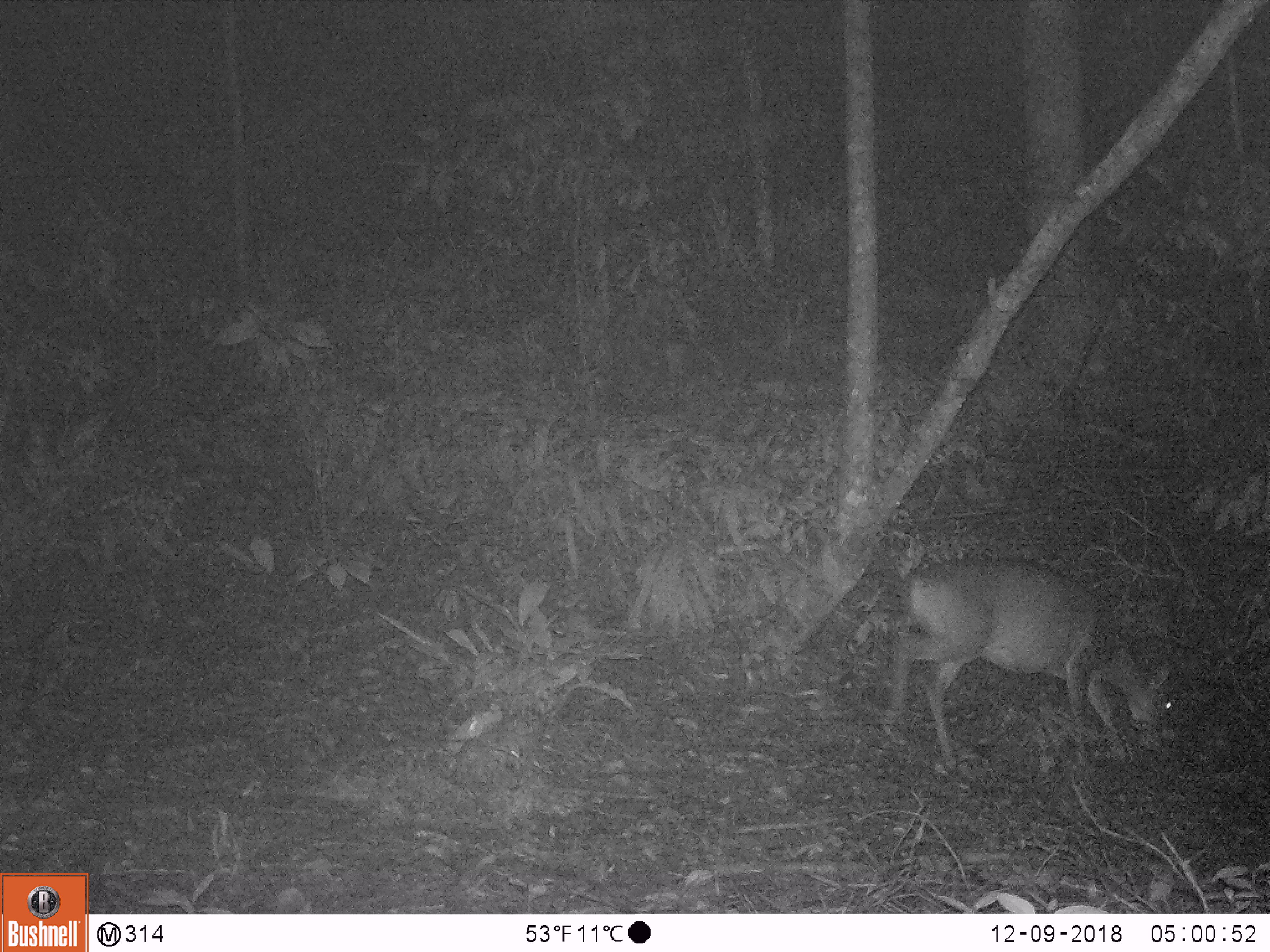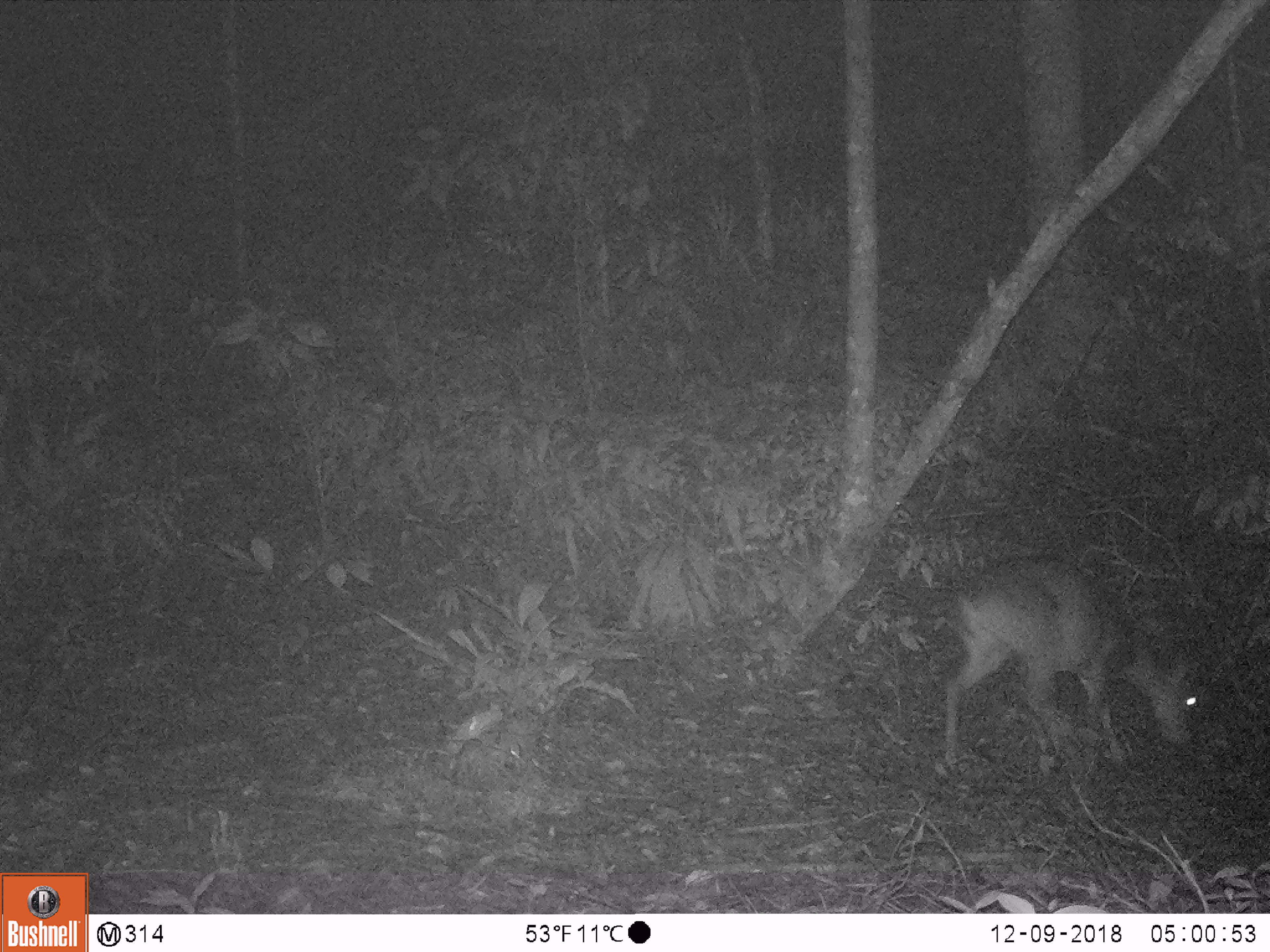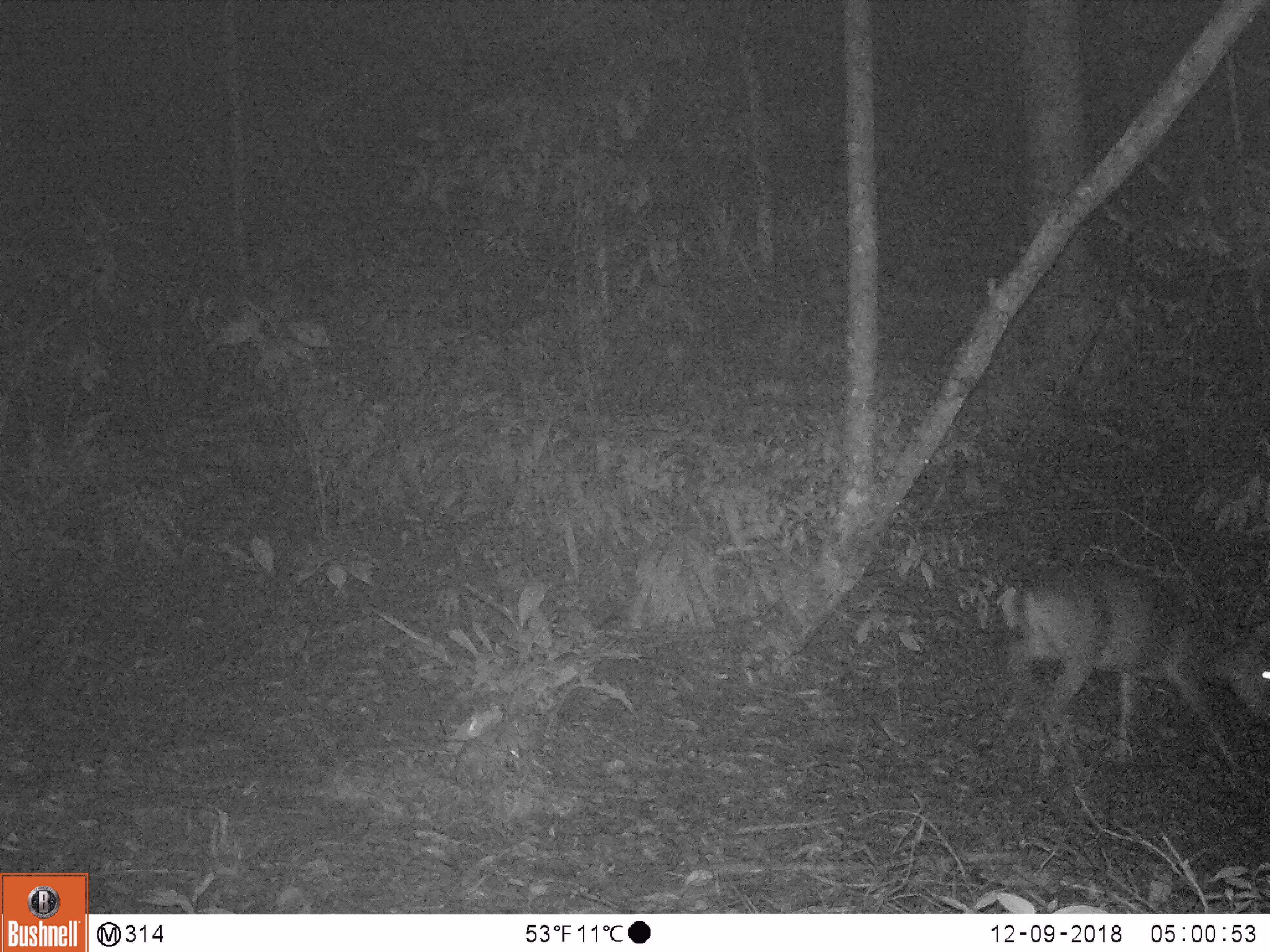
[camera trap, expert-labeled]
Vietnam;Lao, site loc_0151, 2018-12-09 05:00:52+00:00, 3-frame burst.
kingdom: Animalia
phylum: Chordata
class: Mammalia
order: Artiodactyla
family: Cervidae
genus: Muntiacus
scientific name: Muntiacus vuquangensis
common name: large-antlered muntjac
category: large antlered muntjac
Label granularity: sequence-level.